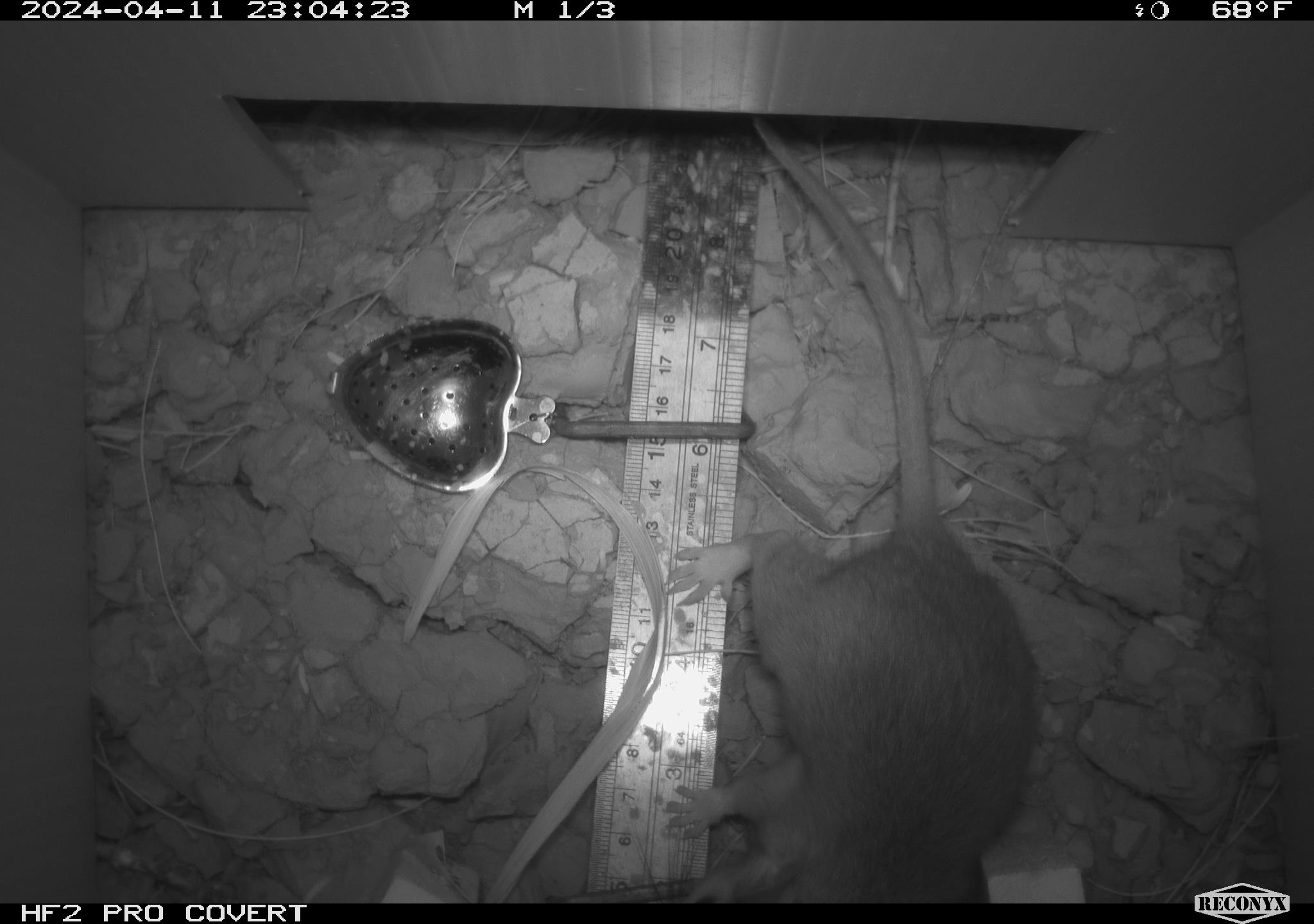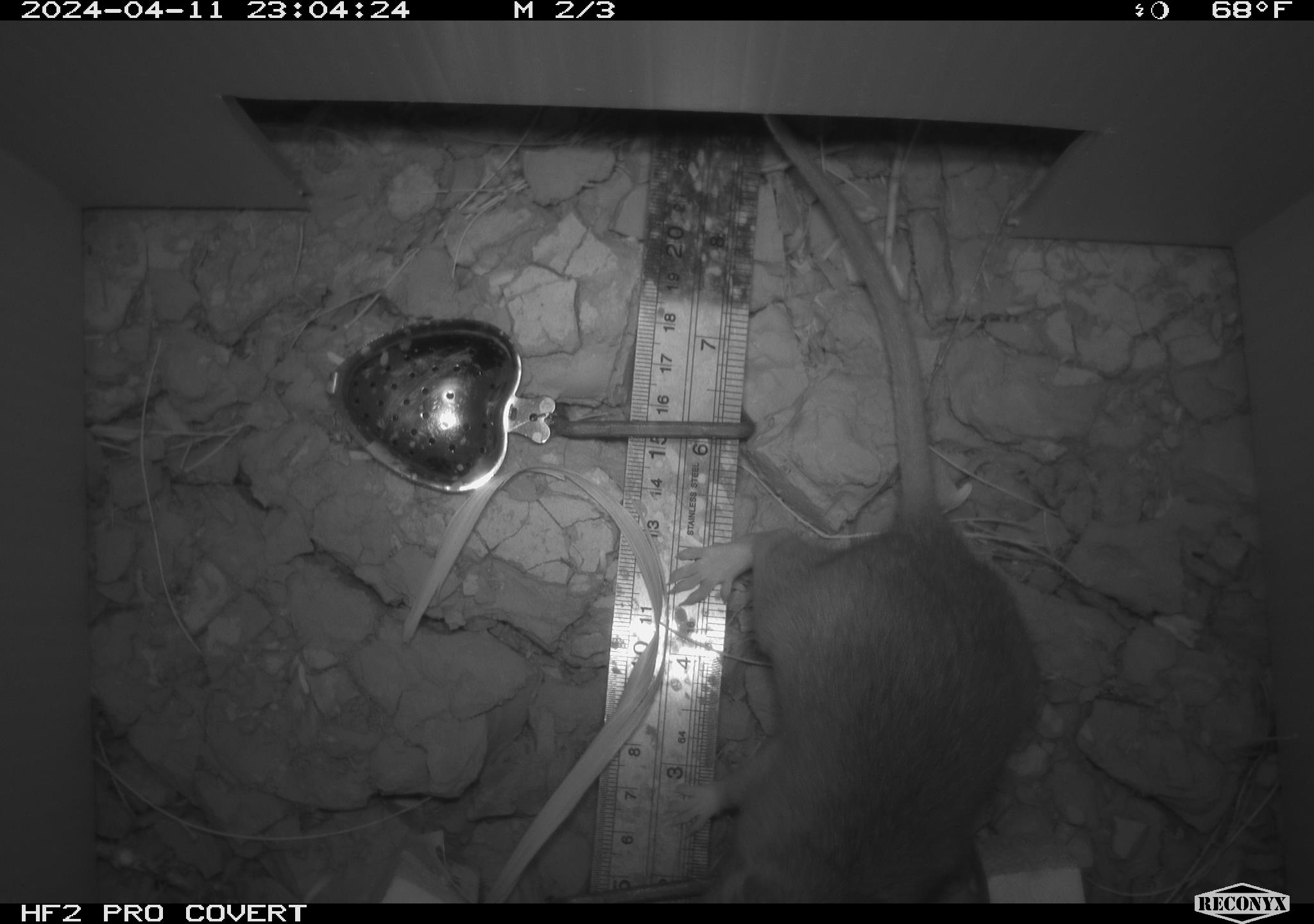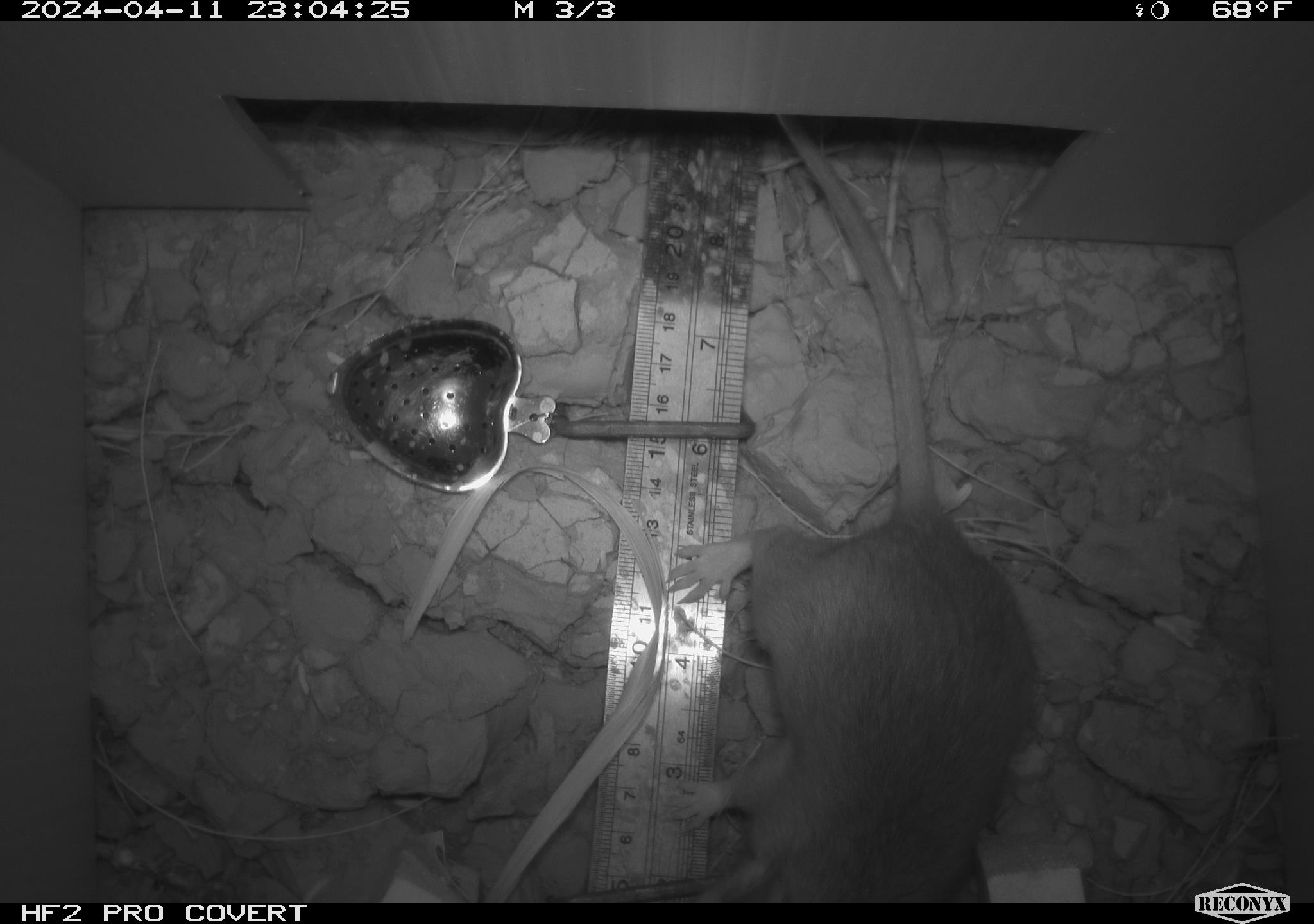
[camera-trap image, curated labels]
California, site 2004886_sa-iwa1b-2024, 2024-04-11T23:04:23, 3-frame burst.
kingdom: Animalia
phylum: Chordata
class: Mammalia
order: Rodentia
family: Cricetidae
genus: Neotoma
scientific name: Neotoma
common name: pack rat or woodrat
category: neotoma species